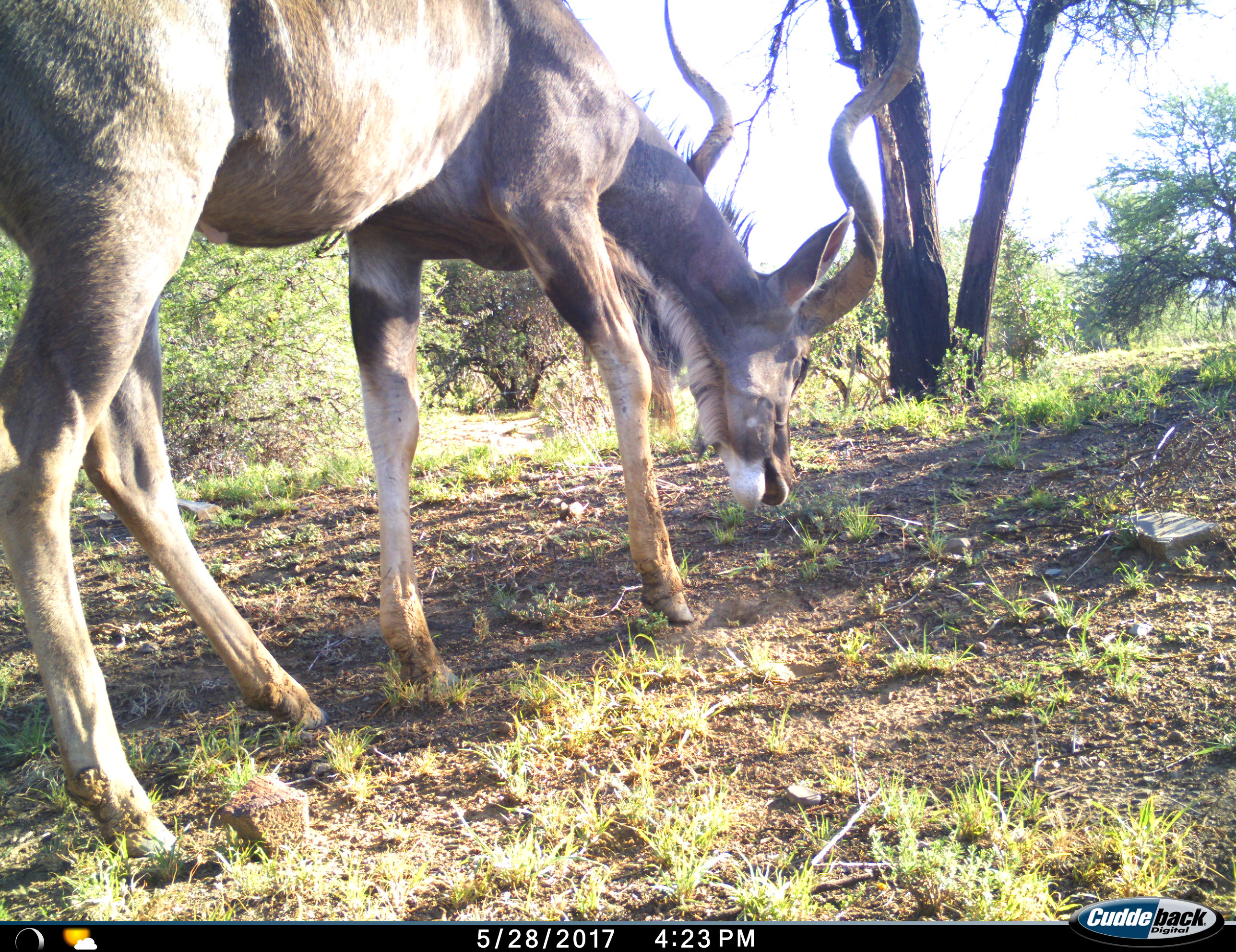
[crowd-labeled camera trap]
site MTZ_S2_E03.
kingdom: Animalia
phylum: Chordata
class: Mammalia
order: Artiodactyla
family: Bovidae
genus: Tragelaphus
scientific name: Tragelaphus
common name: kudu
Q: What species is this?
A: Kudu (Tragelaphus).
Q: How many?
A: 1.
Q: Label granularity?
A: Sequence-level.